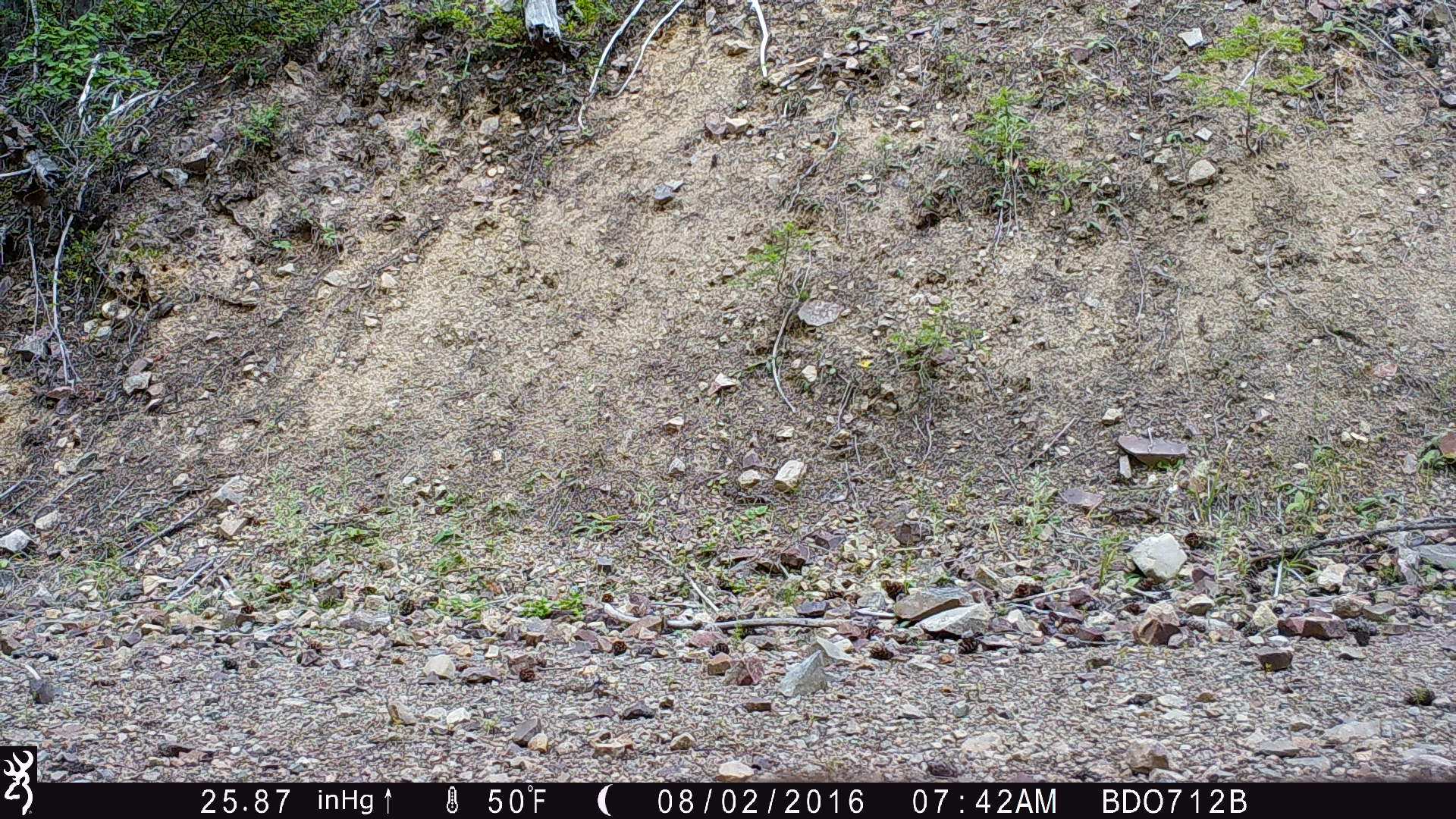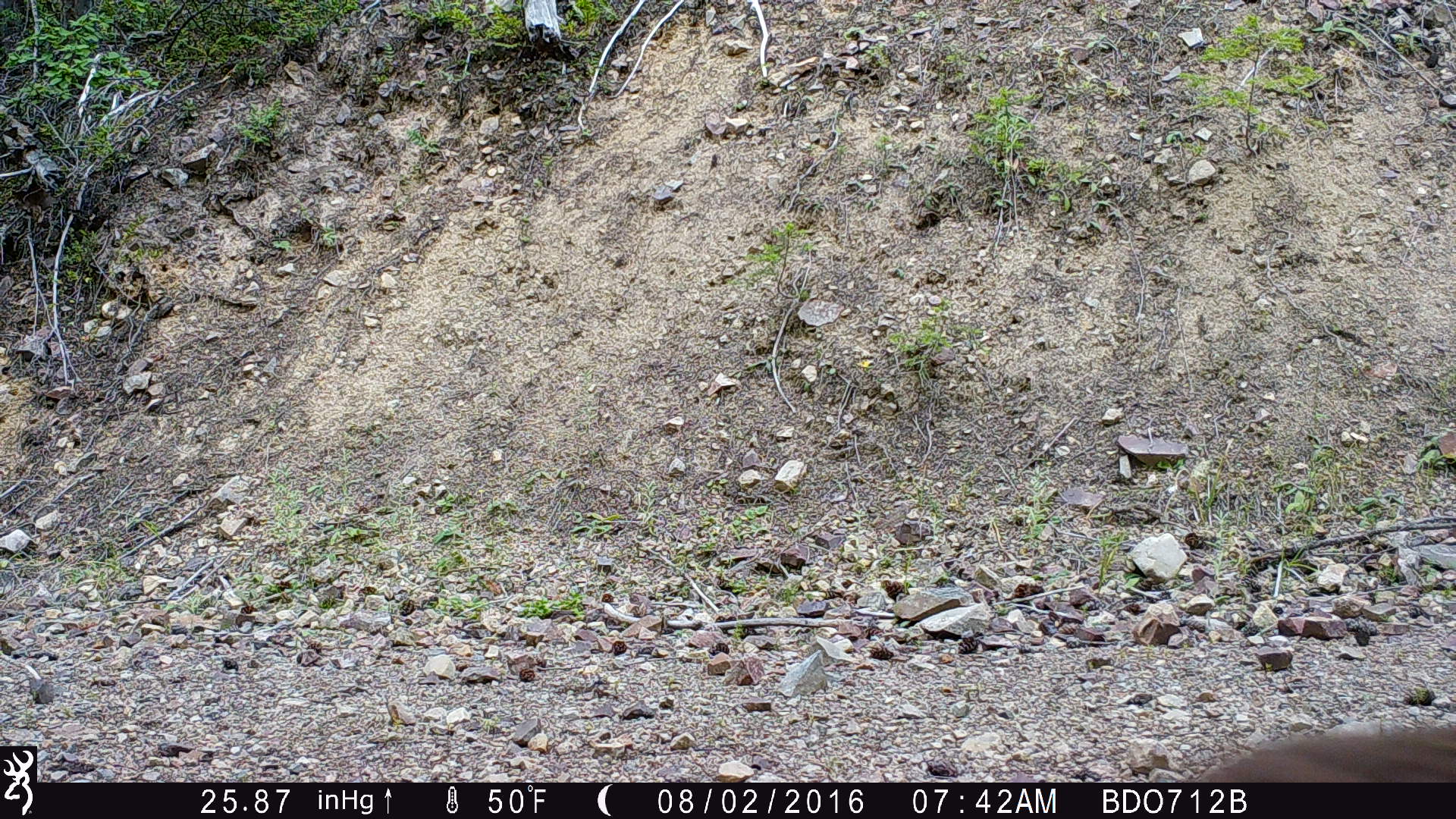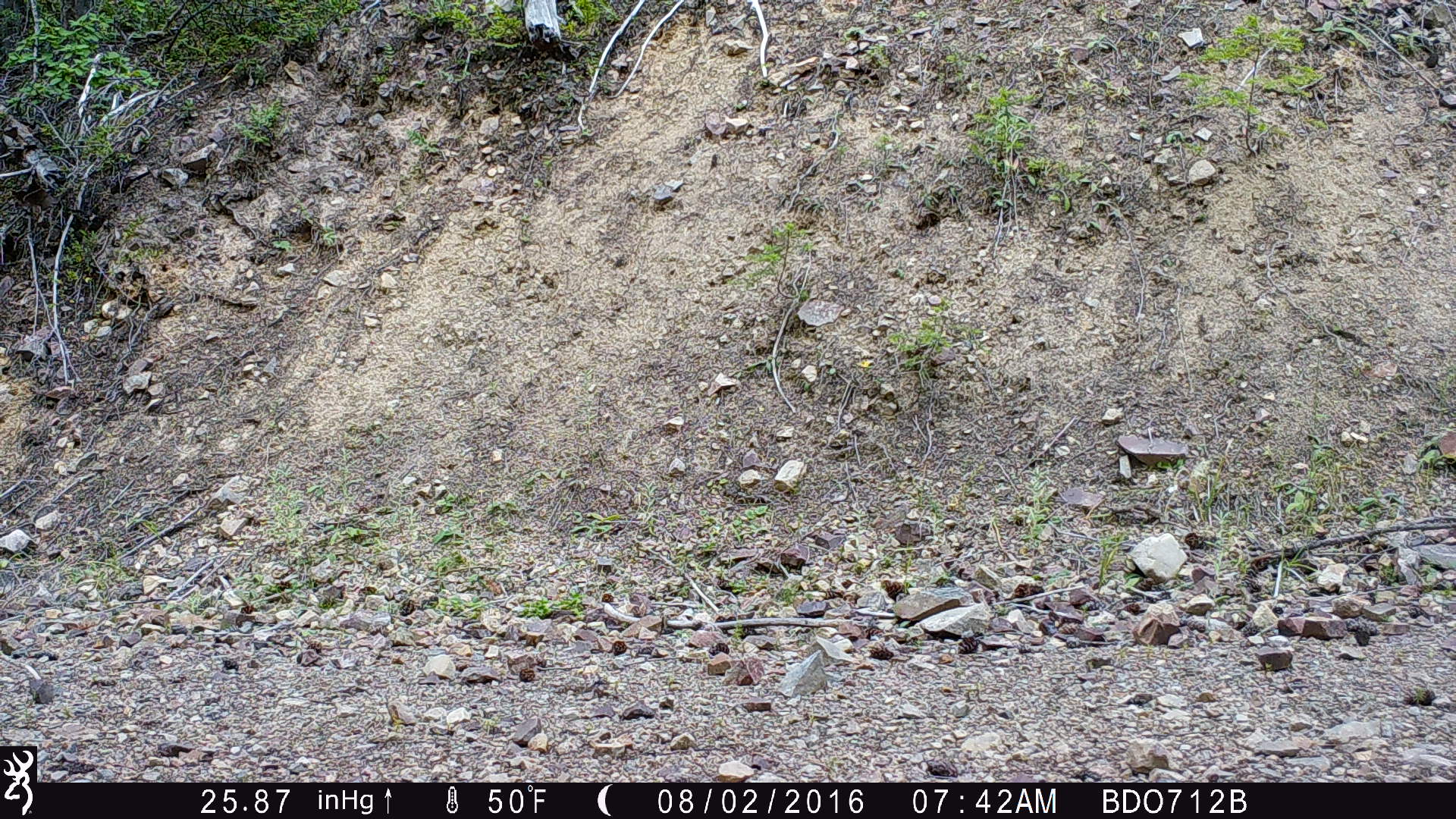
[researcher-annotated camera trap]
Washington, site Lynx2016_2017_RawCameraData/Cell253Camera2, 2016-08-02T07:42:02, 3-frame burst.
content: unidentified animal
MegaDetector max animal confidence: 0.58